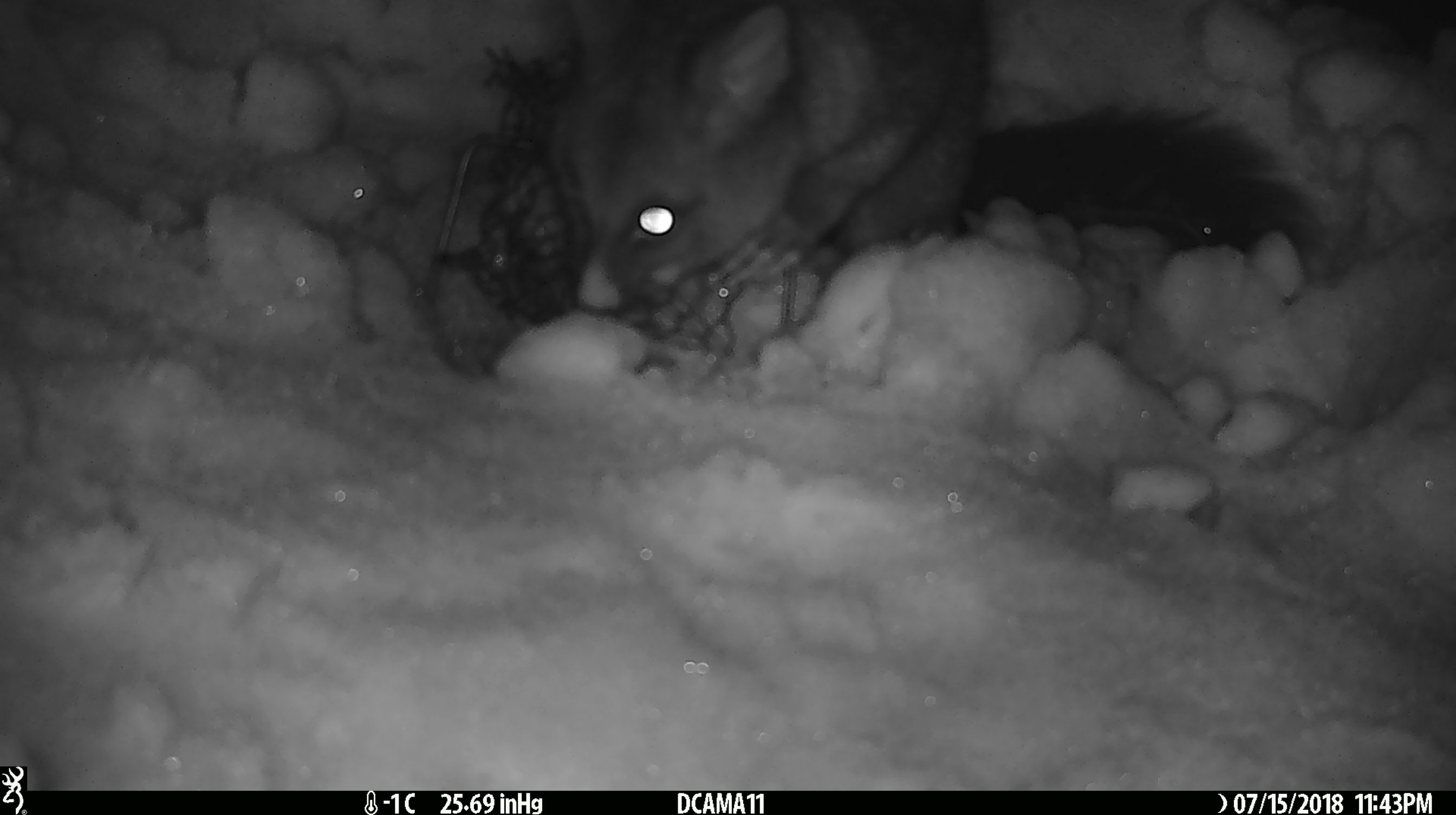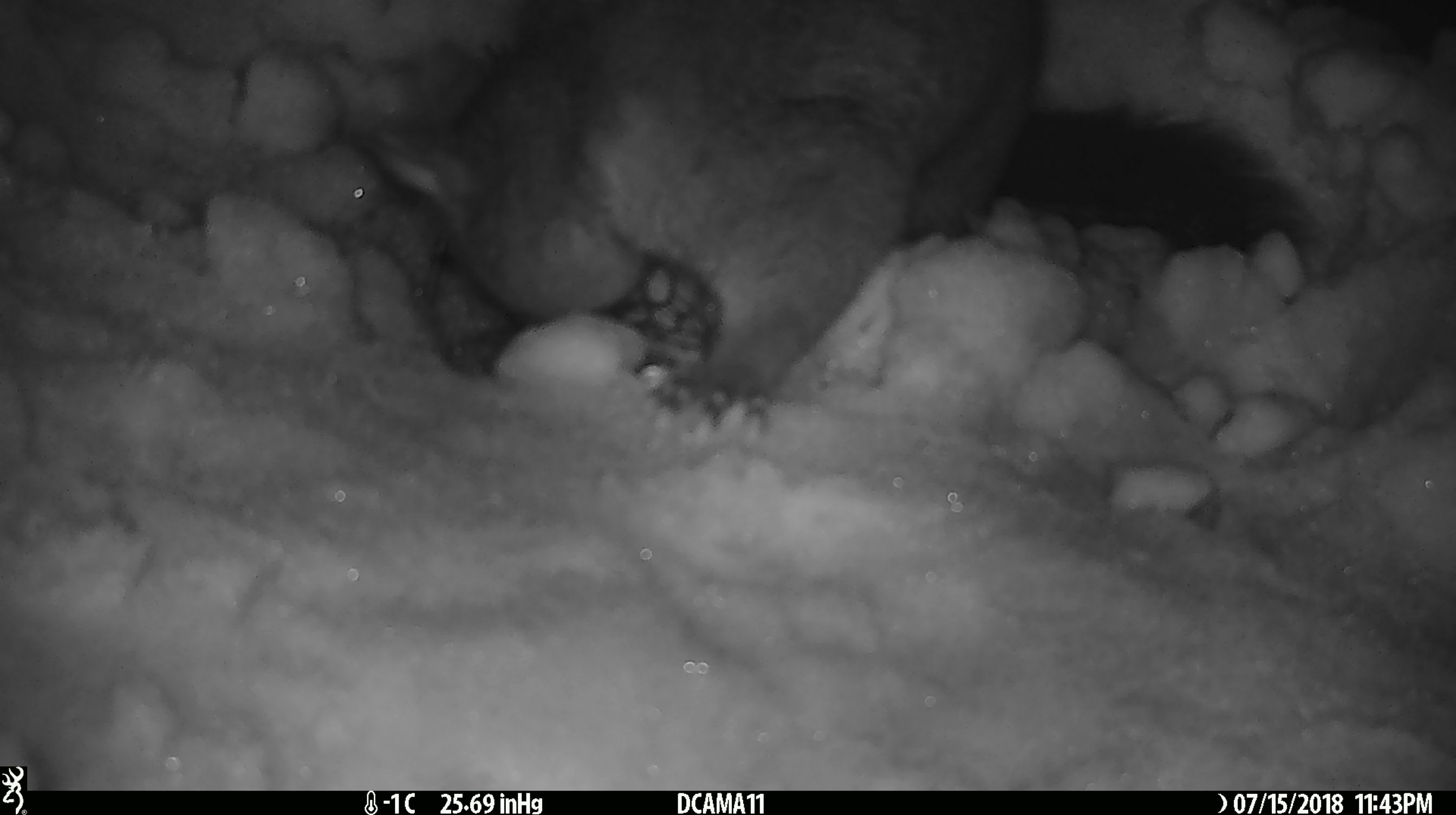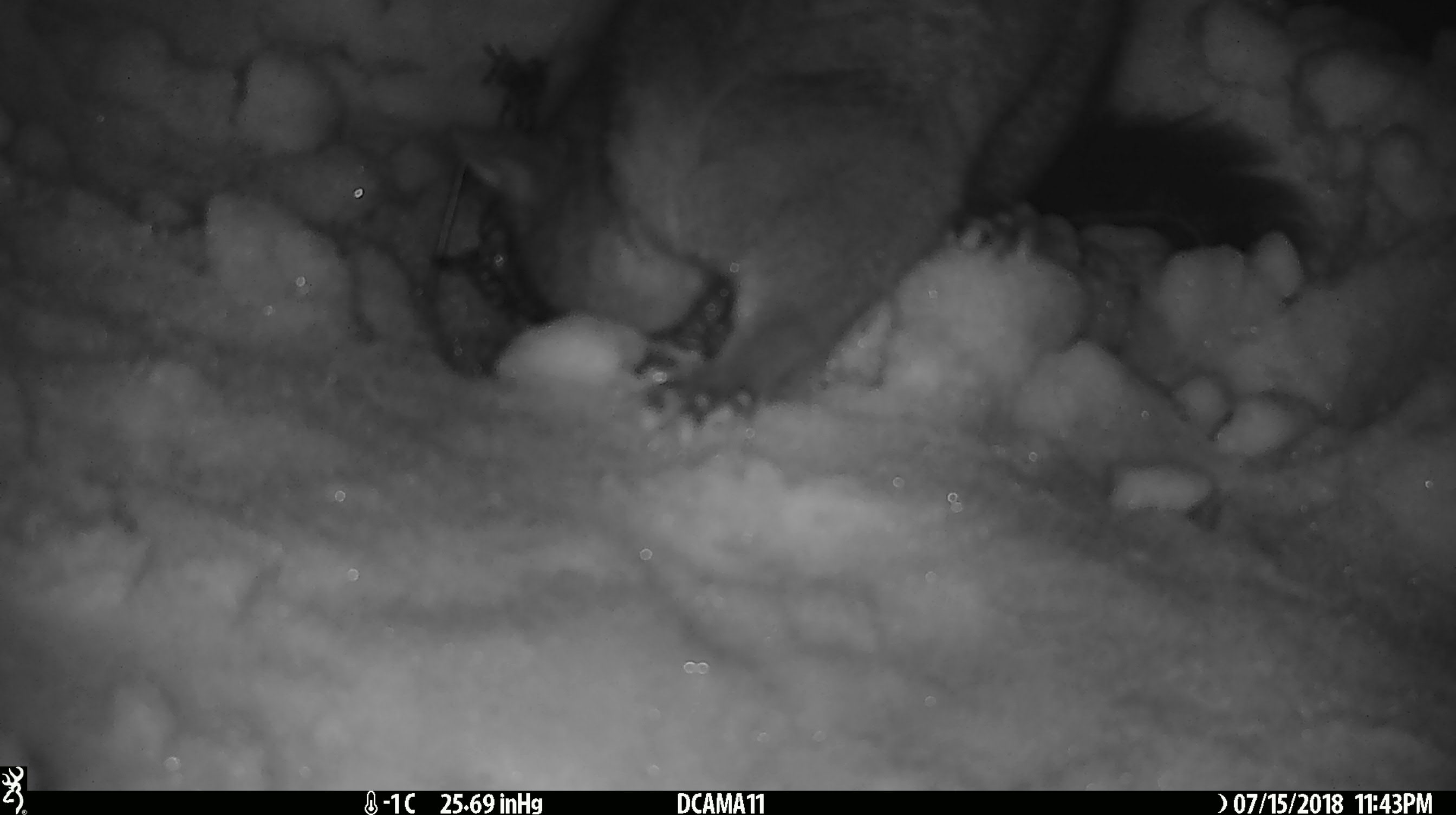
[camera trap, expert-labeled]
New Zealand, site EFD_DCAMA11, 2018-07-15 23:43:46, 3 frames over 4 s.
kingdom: Animalia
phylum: Chordata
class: Mammalia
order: Diprotodontia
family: Phalangeridae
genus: Trichosurus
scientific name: Trichosurus vulpecula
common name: common brushtail possum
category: possum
Possum (common brushtail possum) (Trichosurus vulpecula).